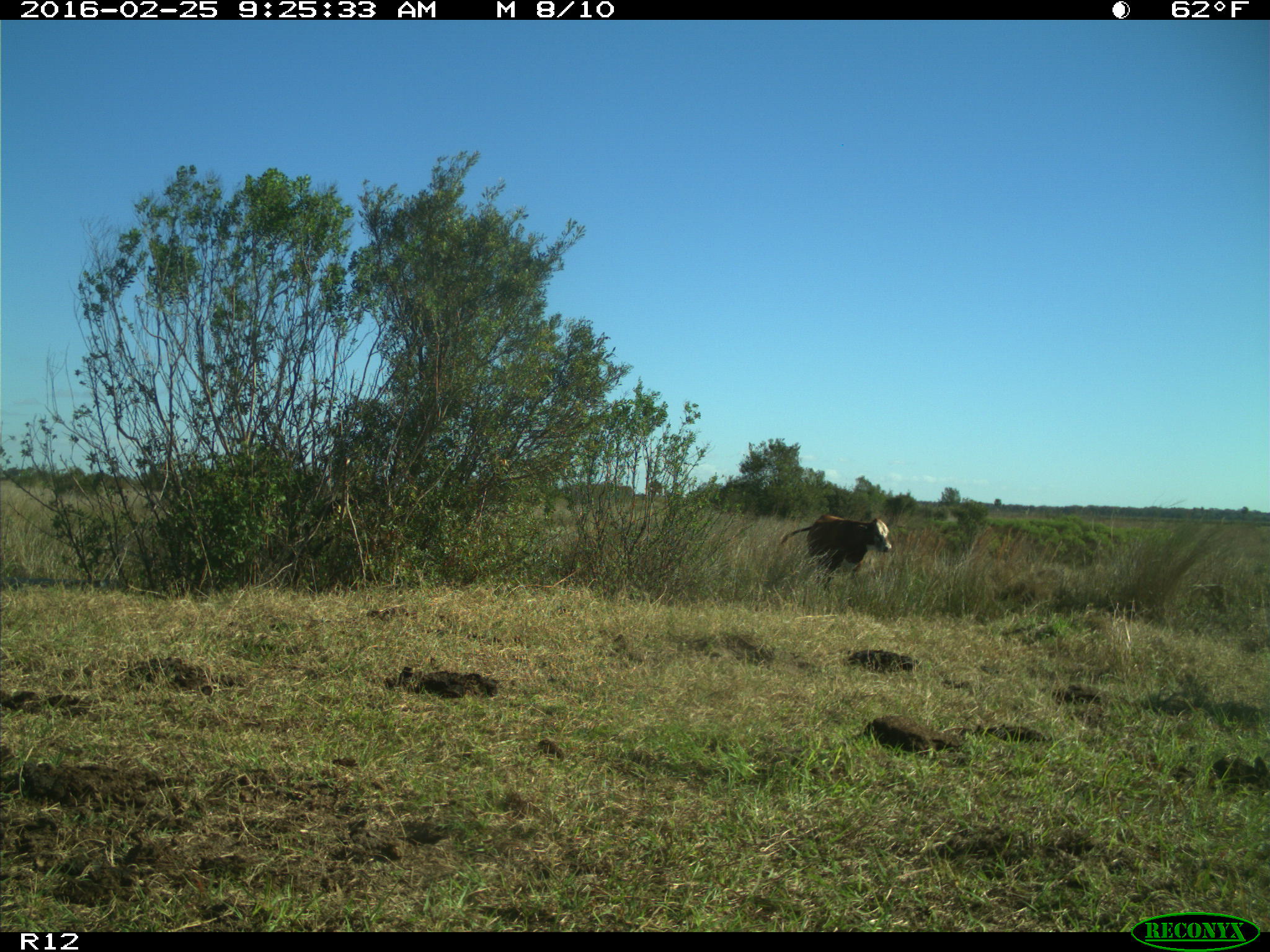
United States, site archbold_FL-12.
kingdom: Animalia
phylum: Chordata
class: Mammalia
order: Artiodactyla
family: Bovidae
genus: Bos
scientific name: Bos taurus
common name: domestic cow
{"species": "Bos taurus (domestic cow)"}